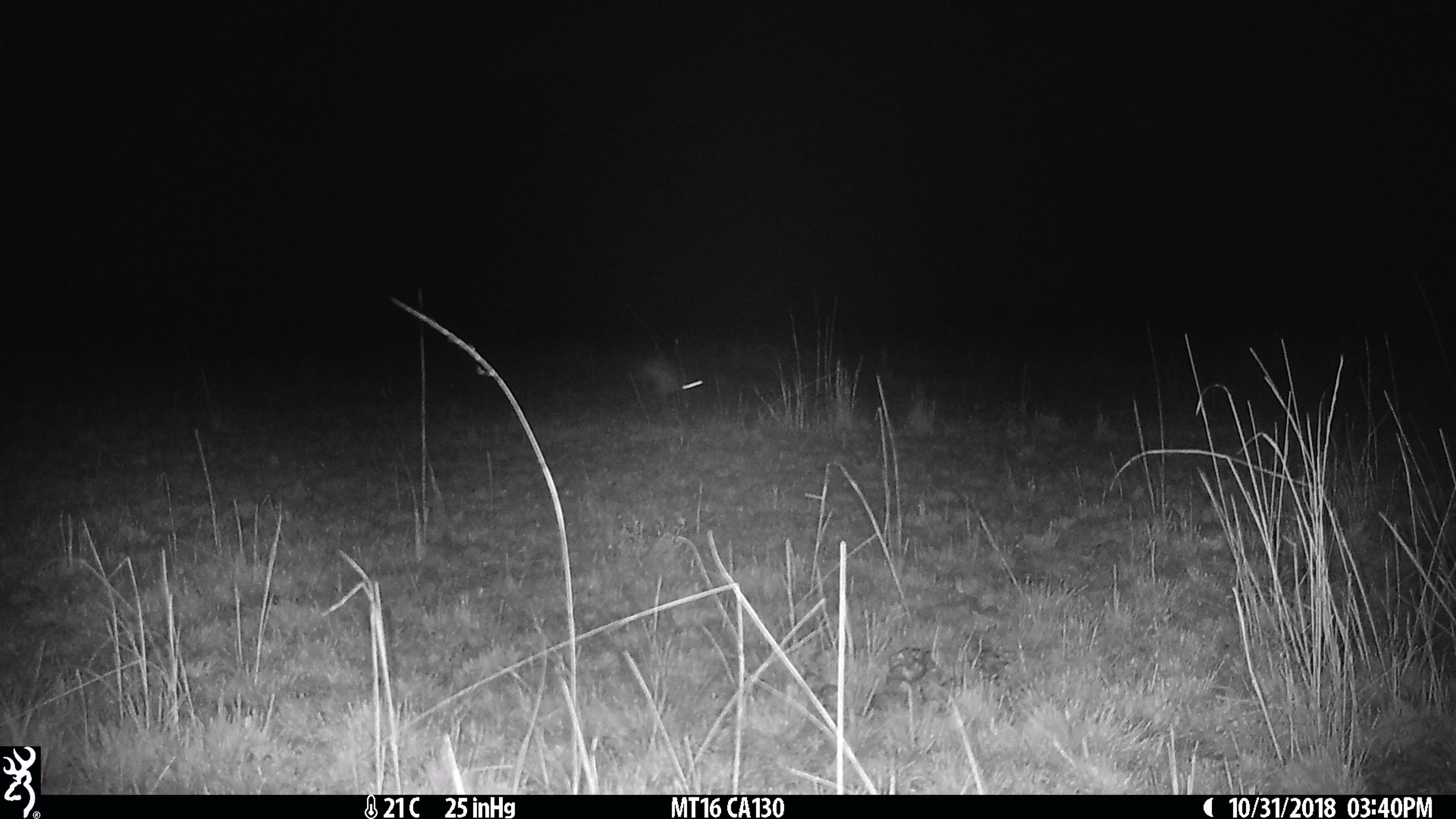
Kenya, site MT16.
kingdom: Animalia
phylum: Chordata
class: Mammalia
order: Lagomorpha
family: Leporidae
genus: Lepus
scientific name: Lepus capensis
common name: cape hare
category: hare